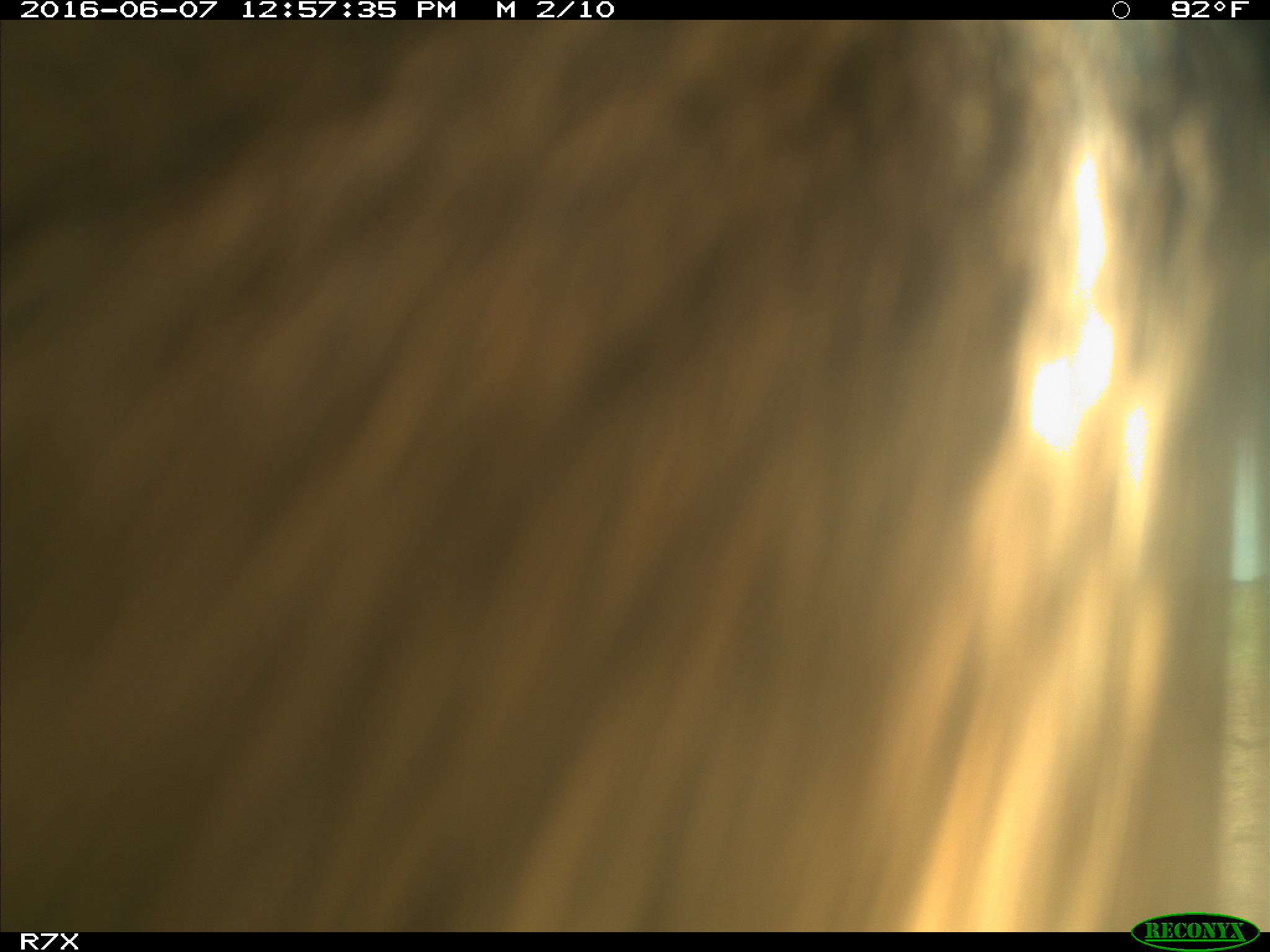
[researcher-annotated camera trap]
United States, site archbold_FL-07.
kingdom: Animalia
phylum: Chordata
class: Mammalia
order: Artiodactyla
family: Bovidae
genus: Bos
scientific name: Bos taurus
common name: domestic cow